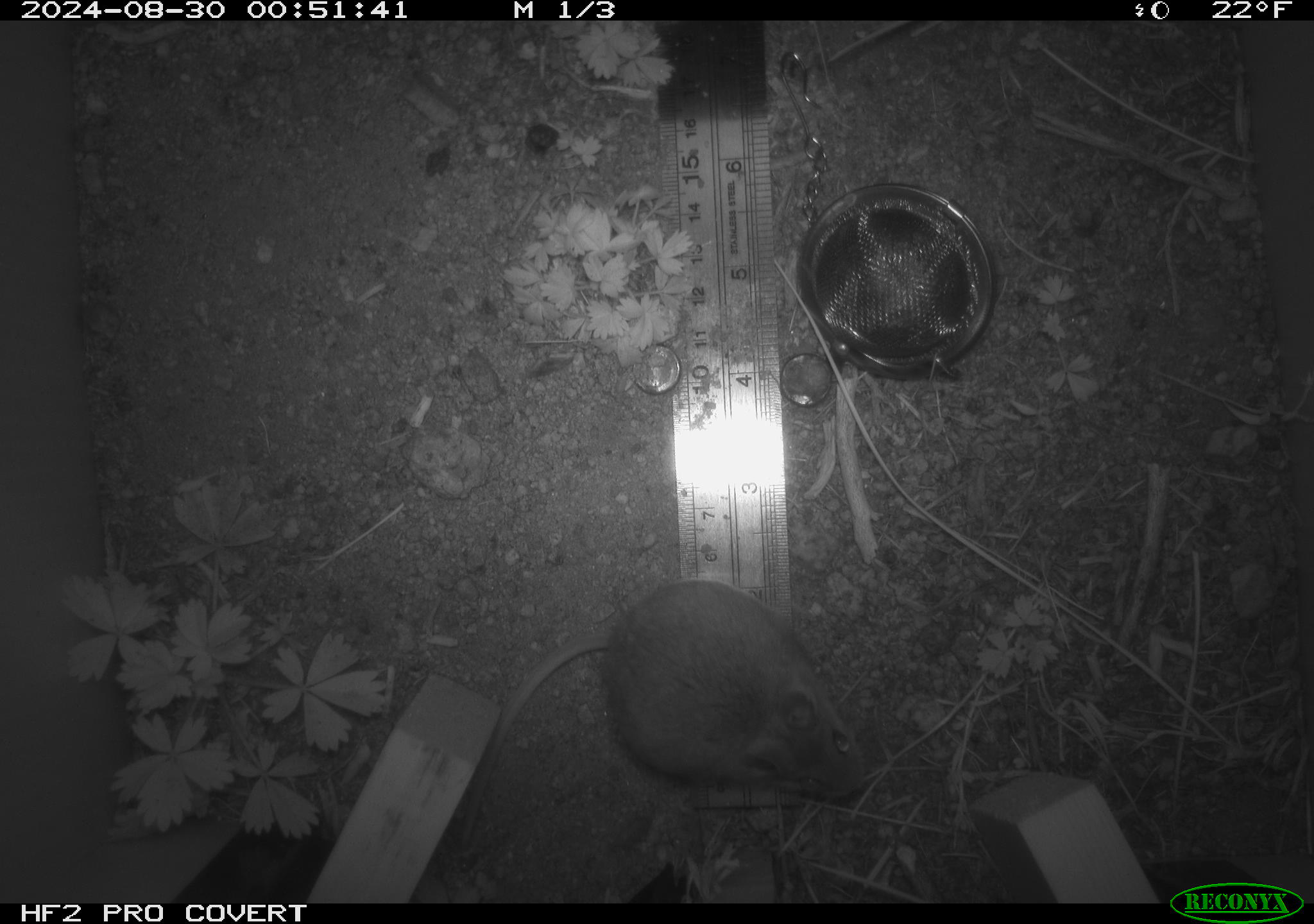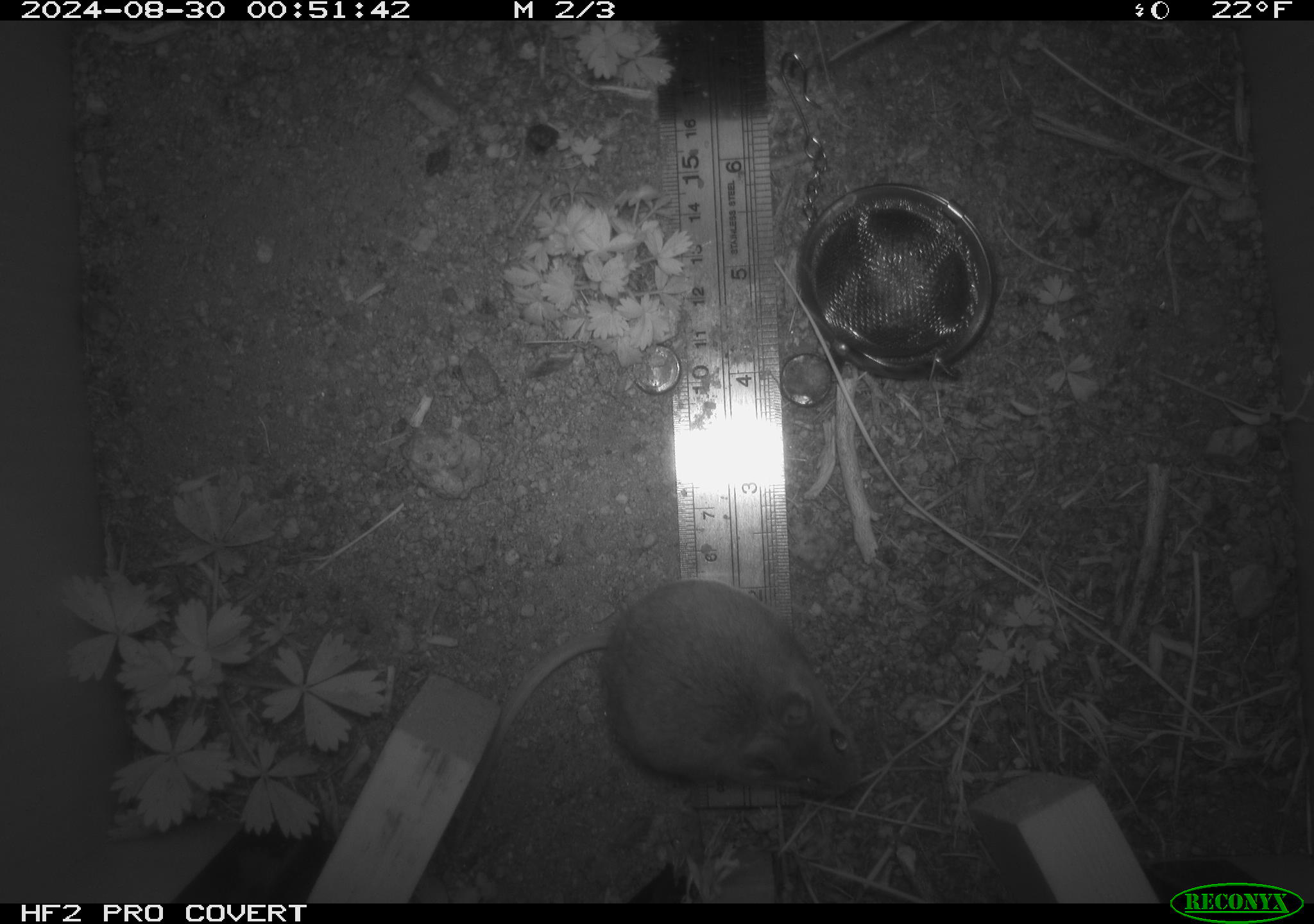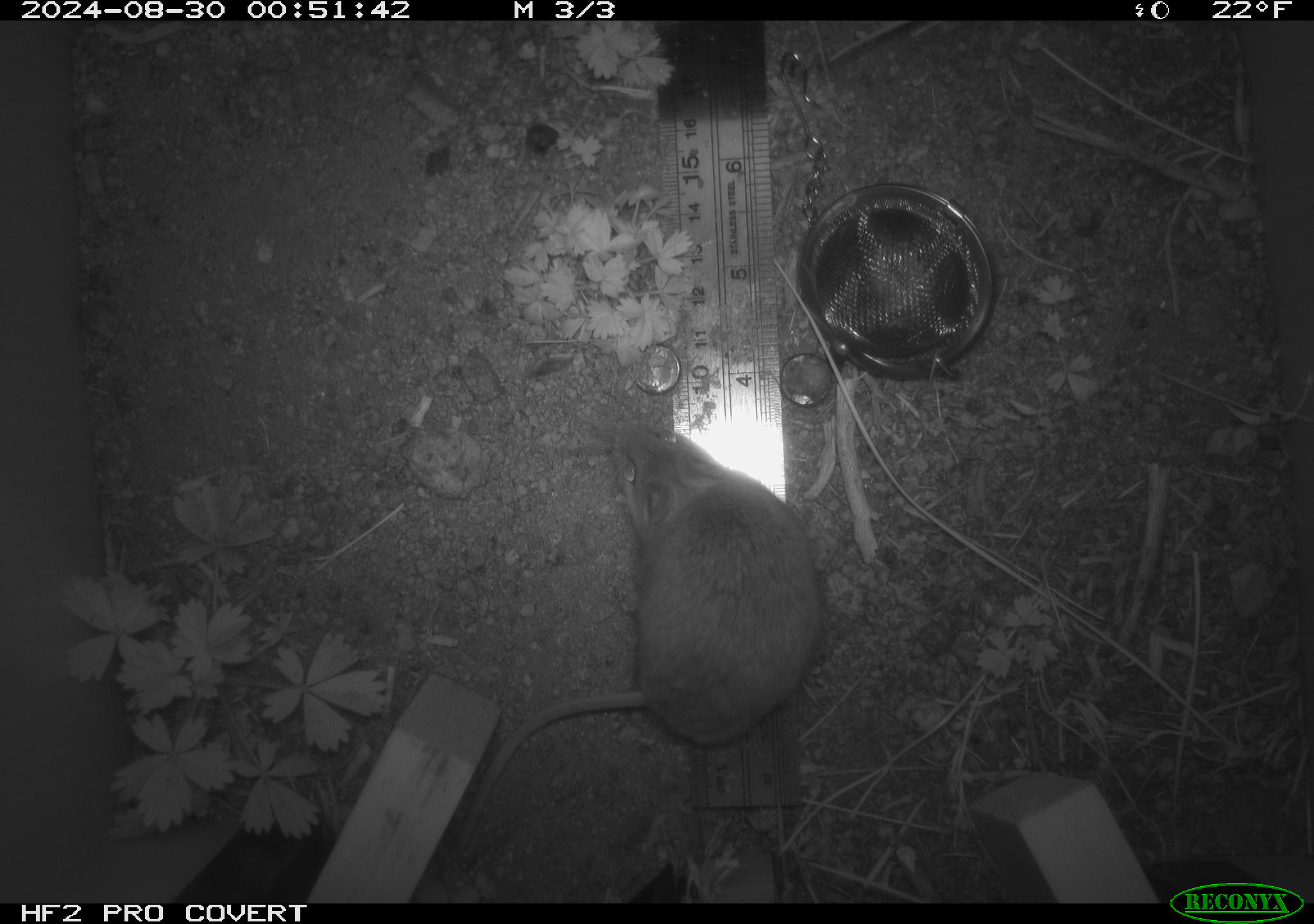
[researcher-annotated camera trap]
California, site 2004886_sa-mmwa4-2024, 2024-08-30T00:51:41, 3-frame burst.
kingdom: Animalia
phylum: Chordata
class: Mammalia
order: Rodentia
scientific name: Rodentia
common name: mouse species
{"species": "mouse species (Rodentia)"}